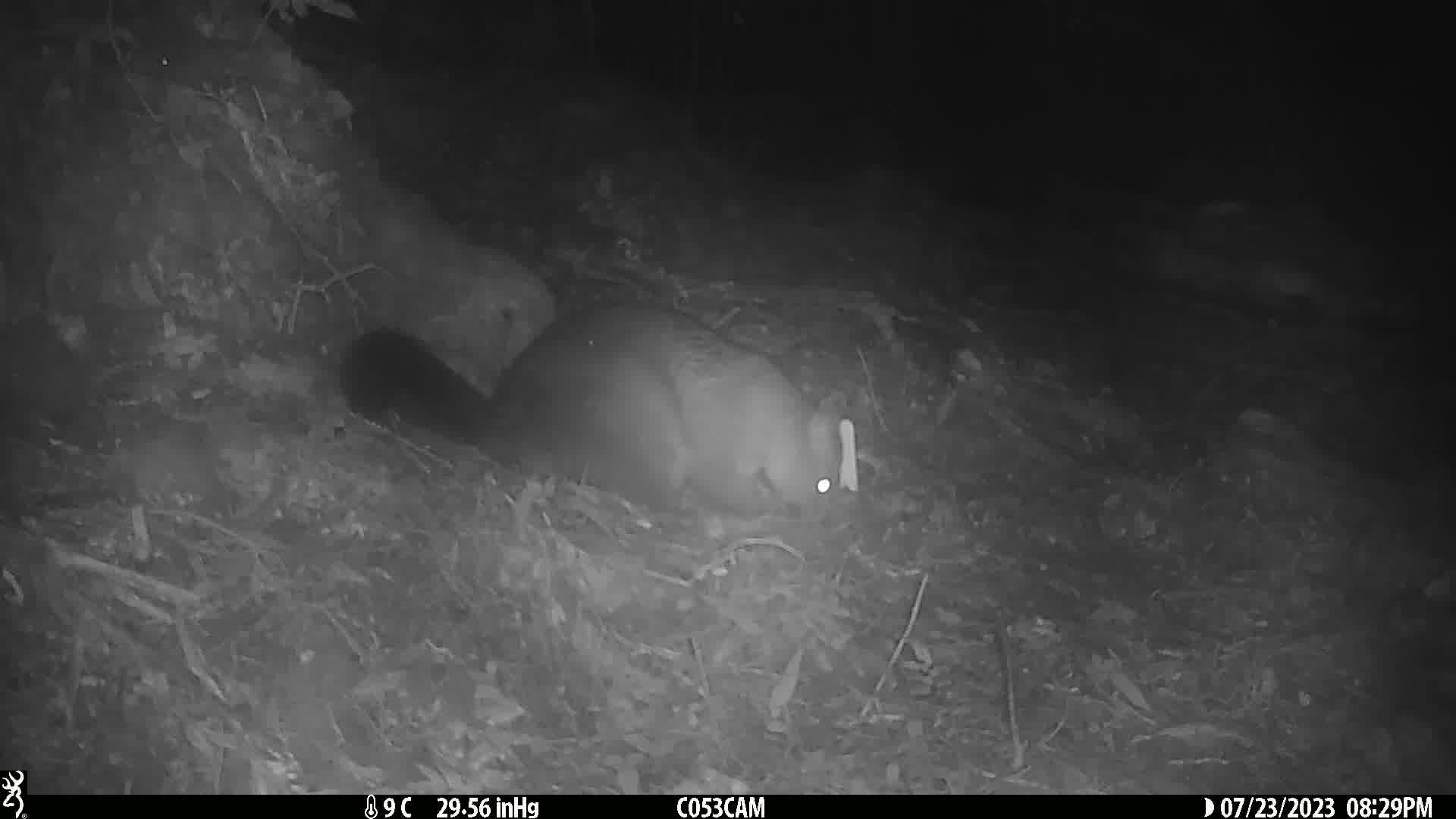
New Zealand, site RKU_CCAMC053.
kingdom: Animalia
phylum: Chordata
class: Mammalia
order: Diprotodontia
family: Phalangeridae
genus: Trichosurus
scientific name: Trichosurus vulpecula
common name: common brushtail possum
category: possum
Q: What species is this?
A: Possum (common brushtail possum) (Trichosurus vulpecula).